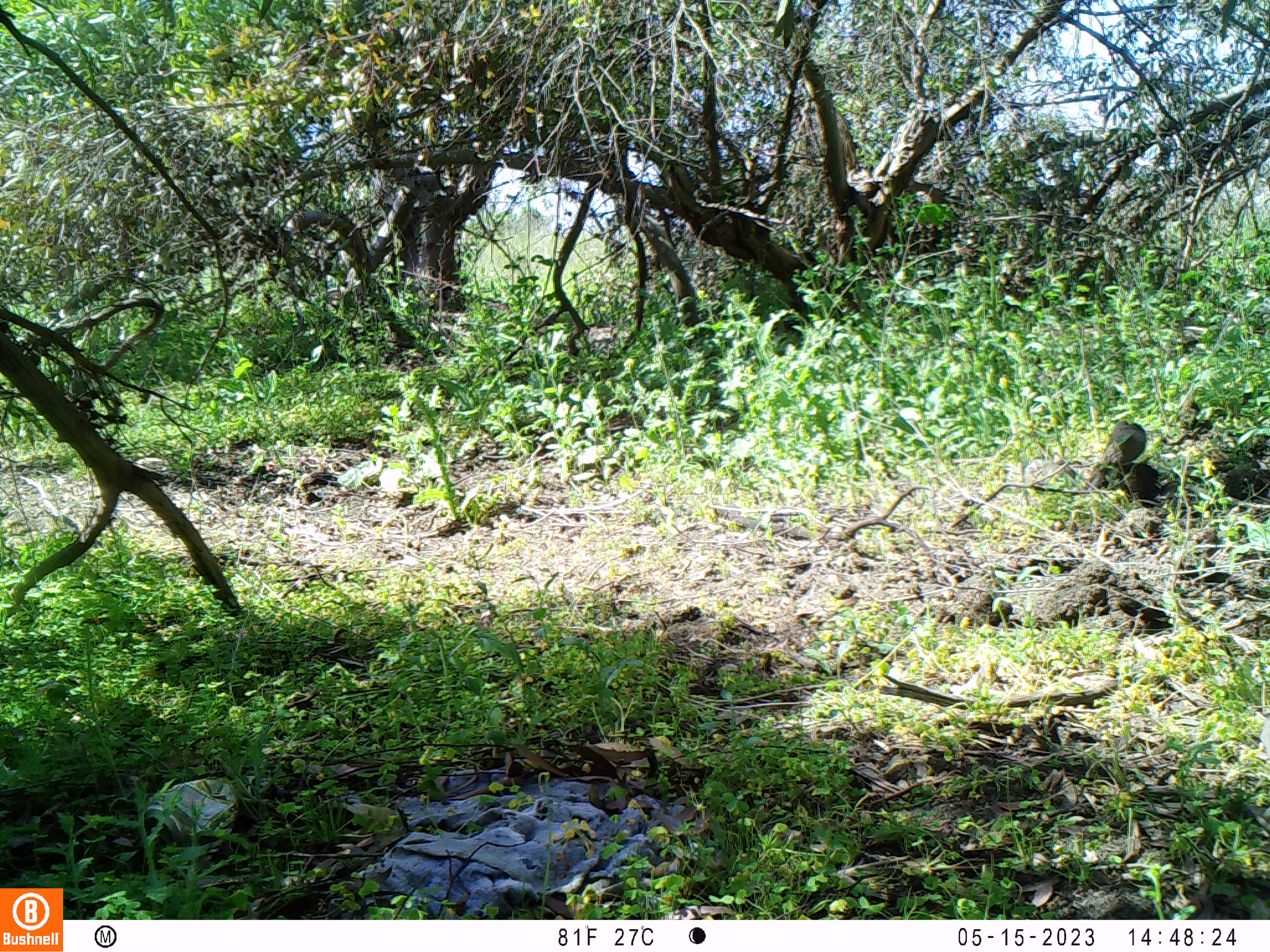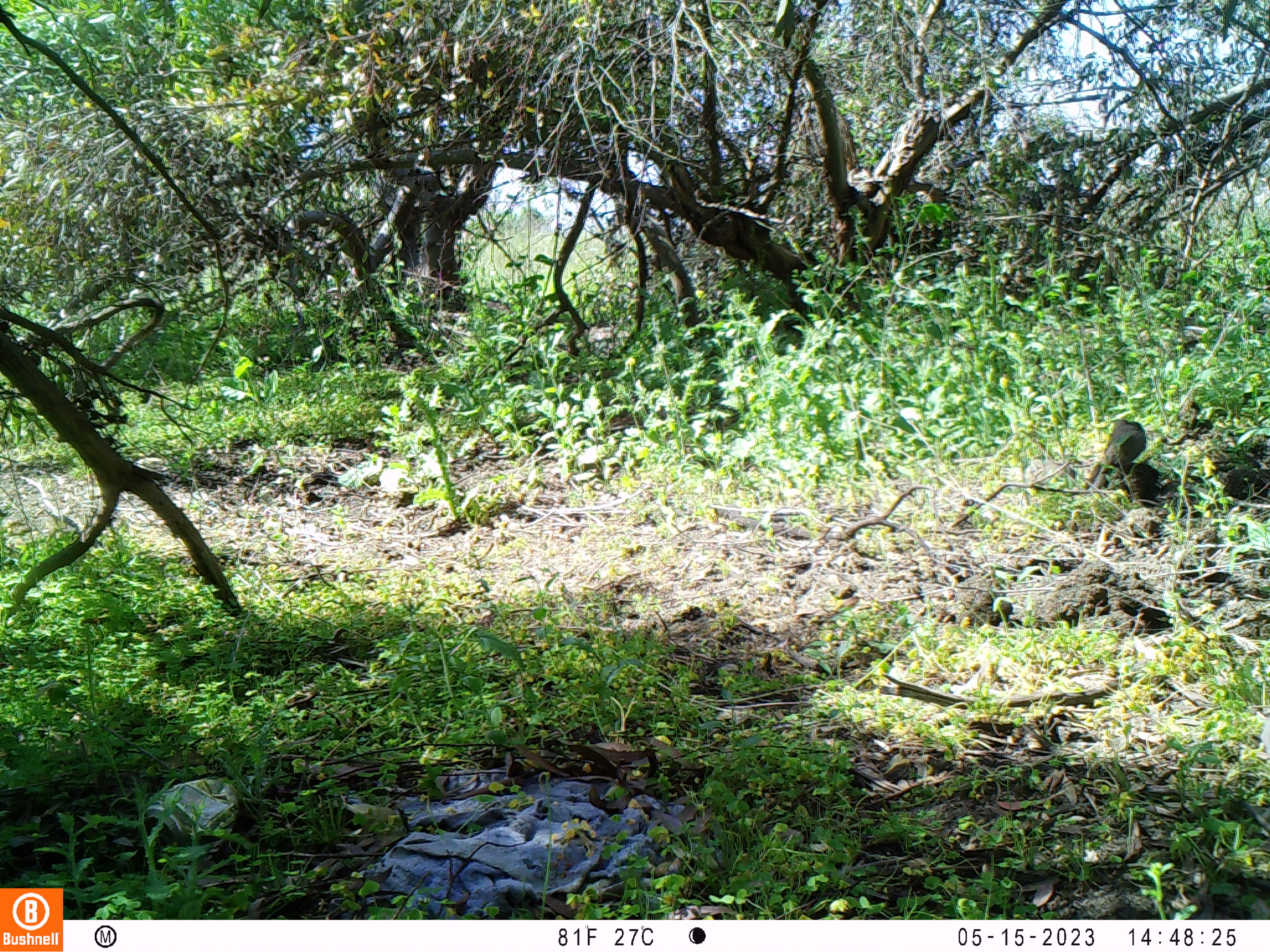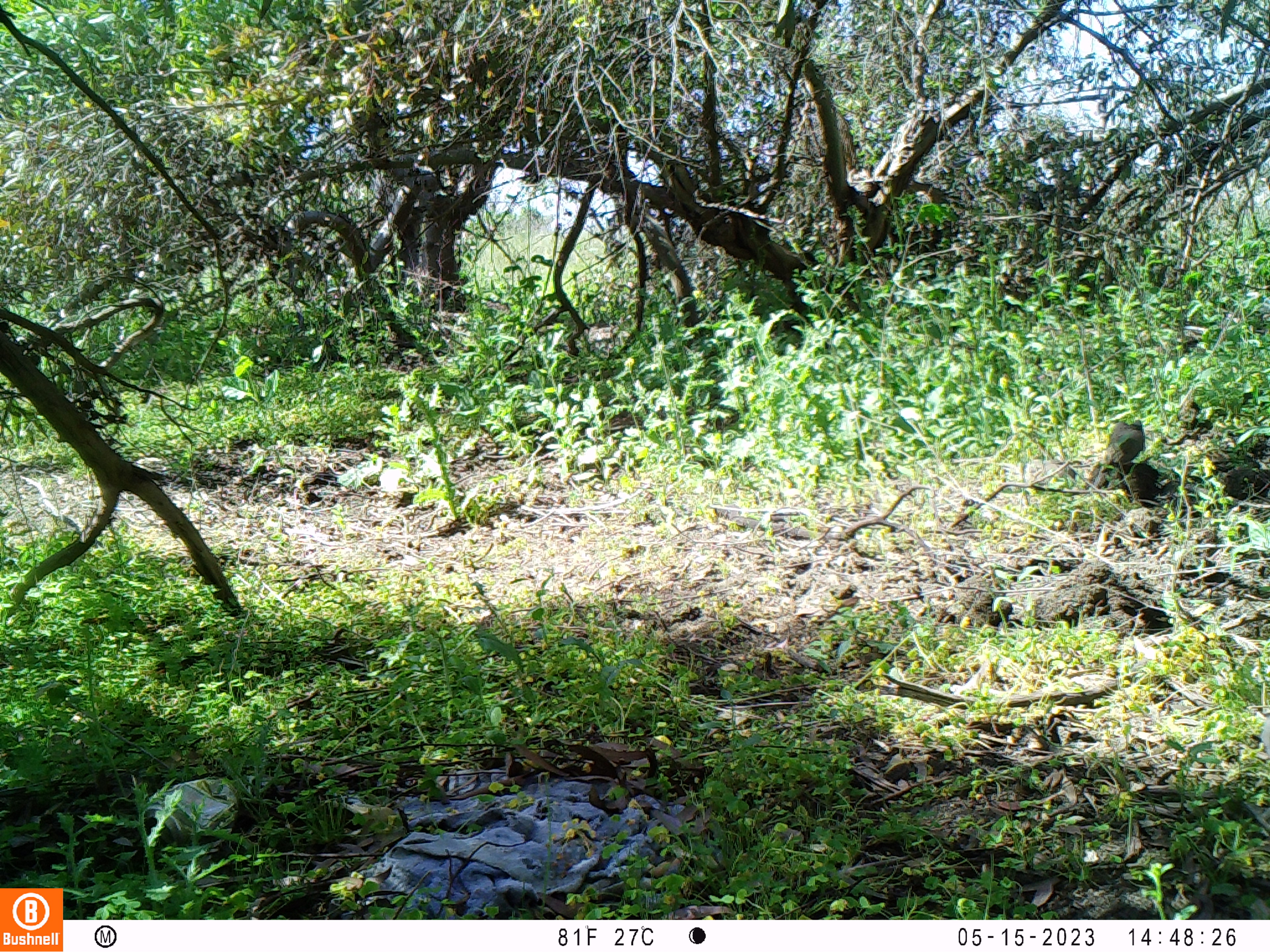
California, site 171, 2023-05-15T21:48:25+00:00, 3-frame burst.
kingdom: Animalia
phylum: Chordata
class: Aves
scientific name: Aves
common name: bird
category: unknown bird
Unknown bird (bird) (Aves).